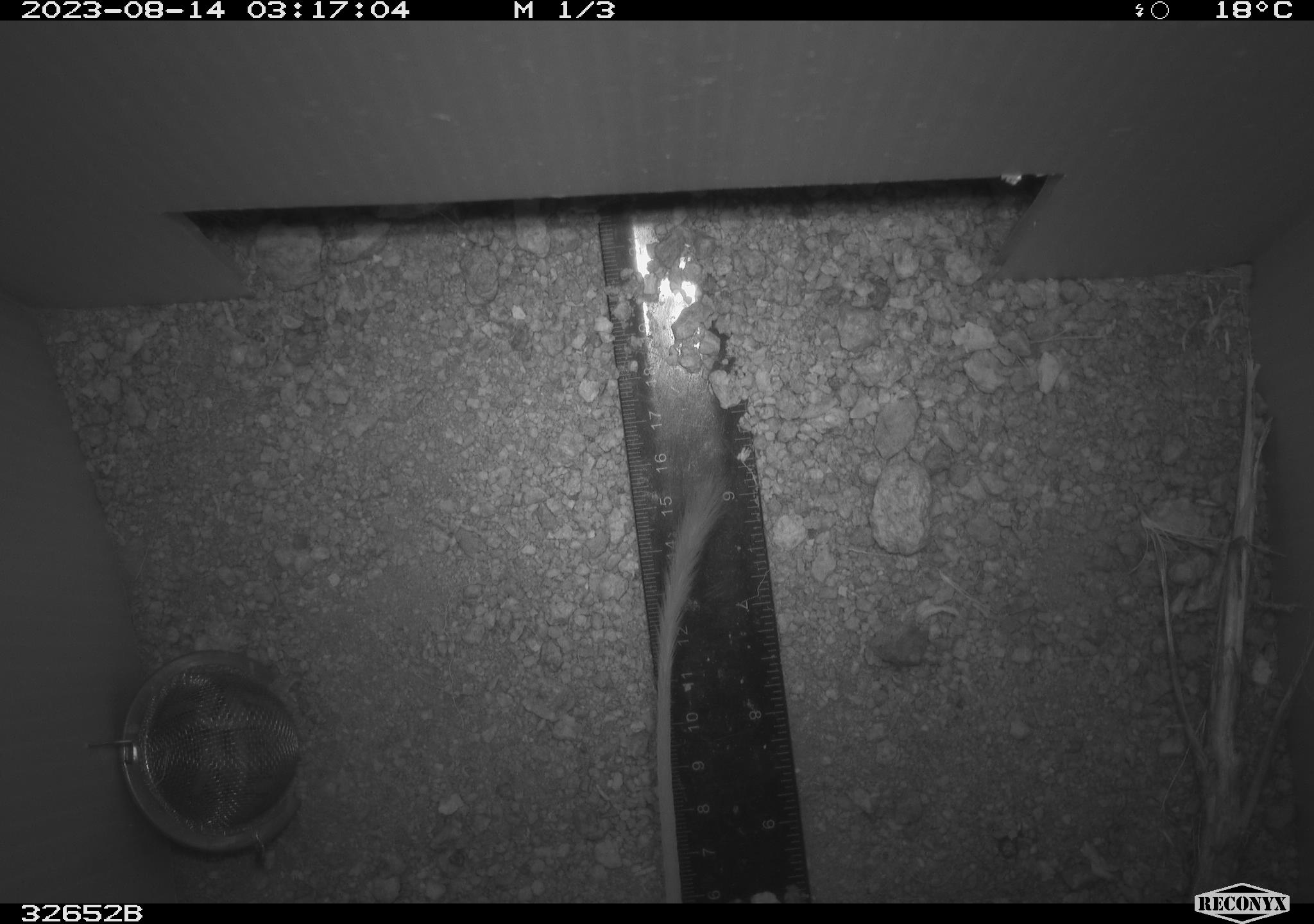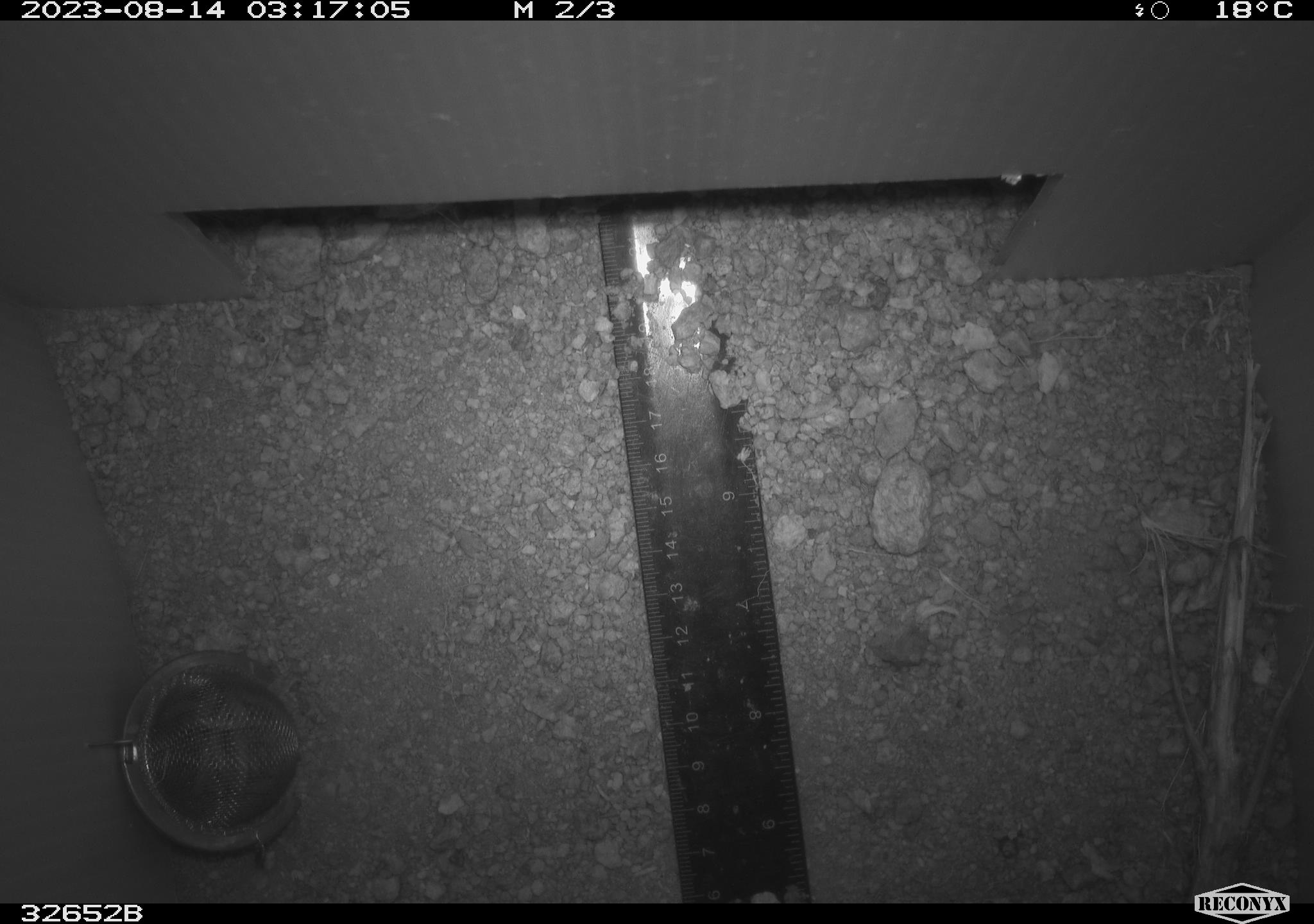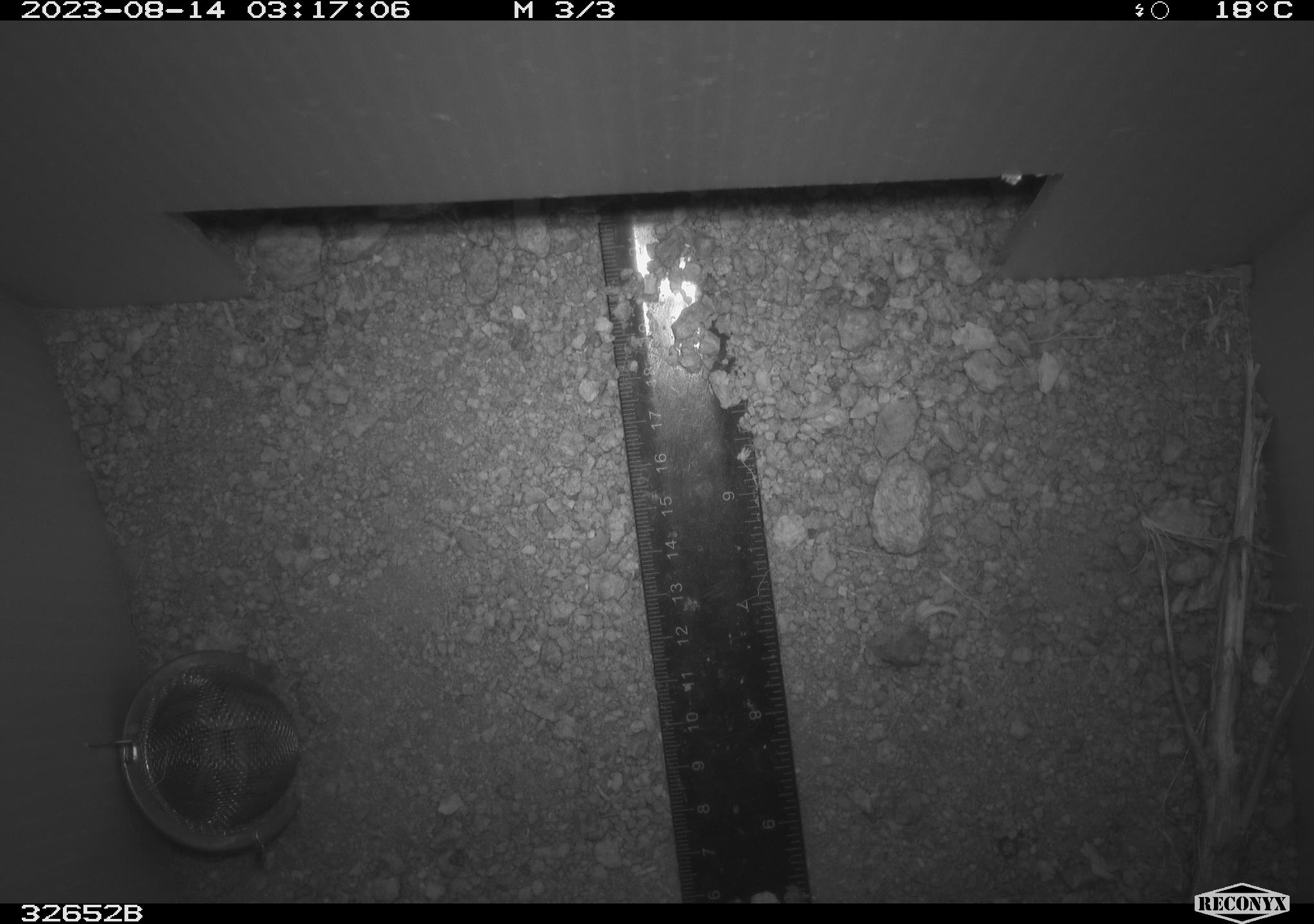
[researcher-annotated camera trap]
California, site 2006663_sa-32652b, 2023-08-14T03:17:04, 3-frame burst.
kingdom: Animalia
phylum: Chordata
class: Mammalia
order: Rodentia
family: Heteromyidae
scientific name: Heteromyidae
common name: kangaroo rats and pocket mice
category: heteromyidae family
Heteromyidae family (kangaroo rats and pocket mice) (Heteromyidae).